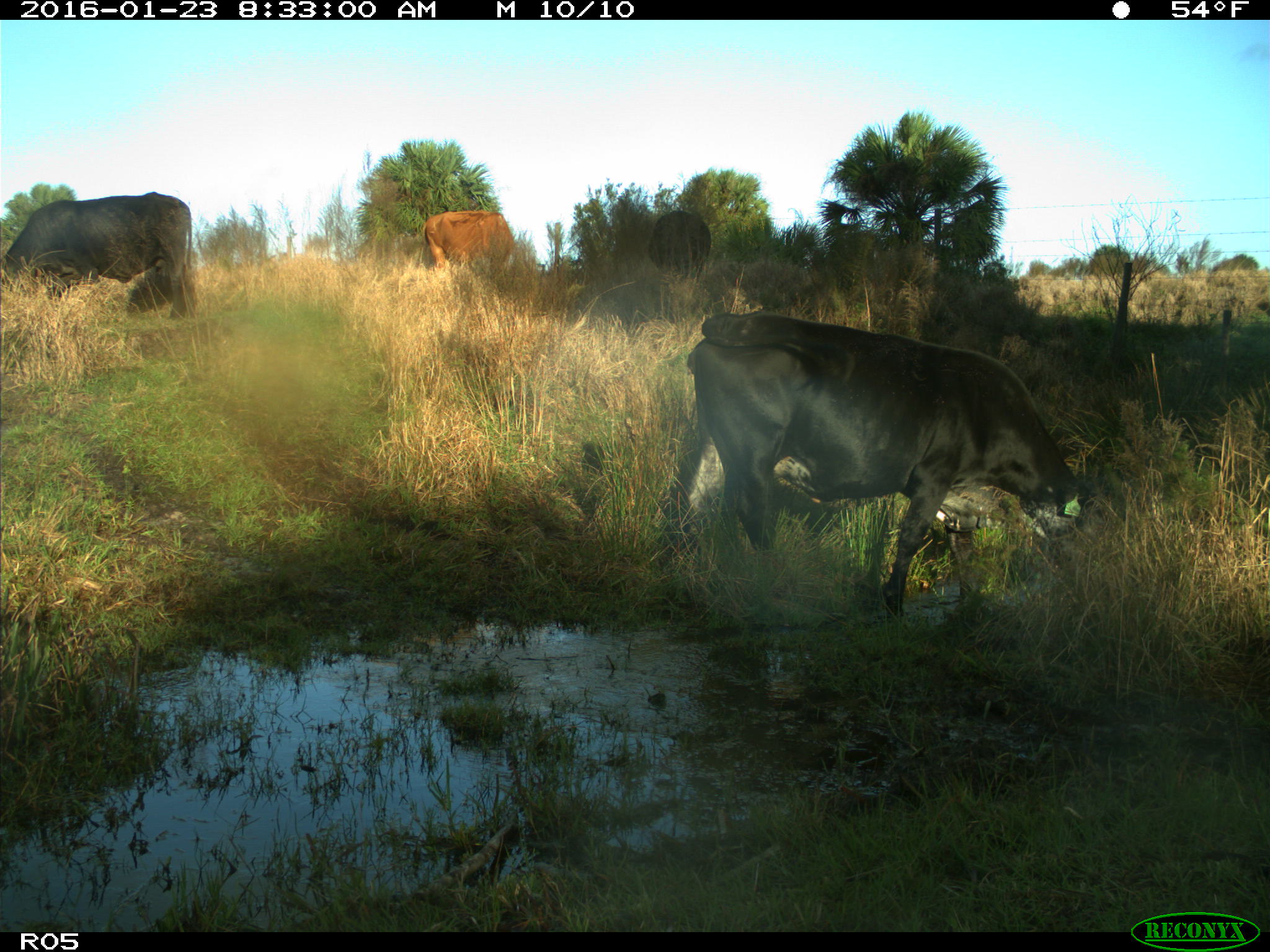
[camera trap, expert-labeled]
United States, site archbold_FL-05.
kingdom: Animalia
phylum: Chordata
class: Mammalia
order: Artiodactyla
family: Bovidae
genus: Bos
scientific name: Bos taurus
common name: domestic cow